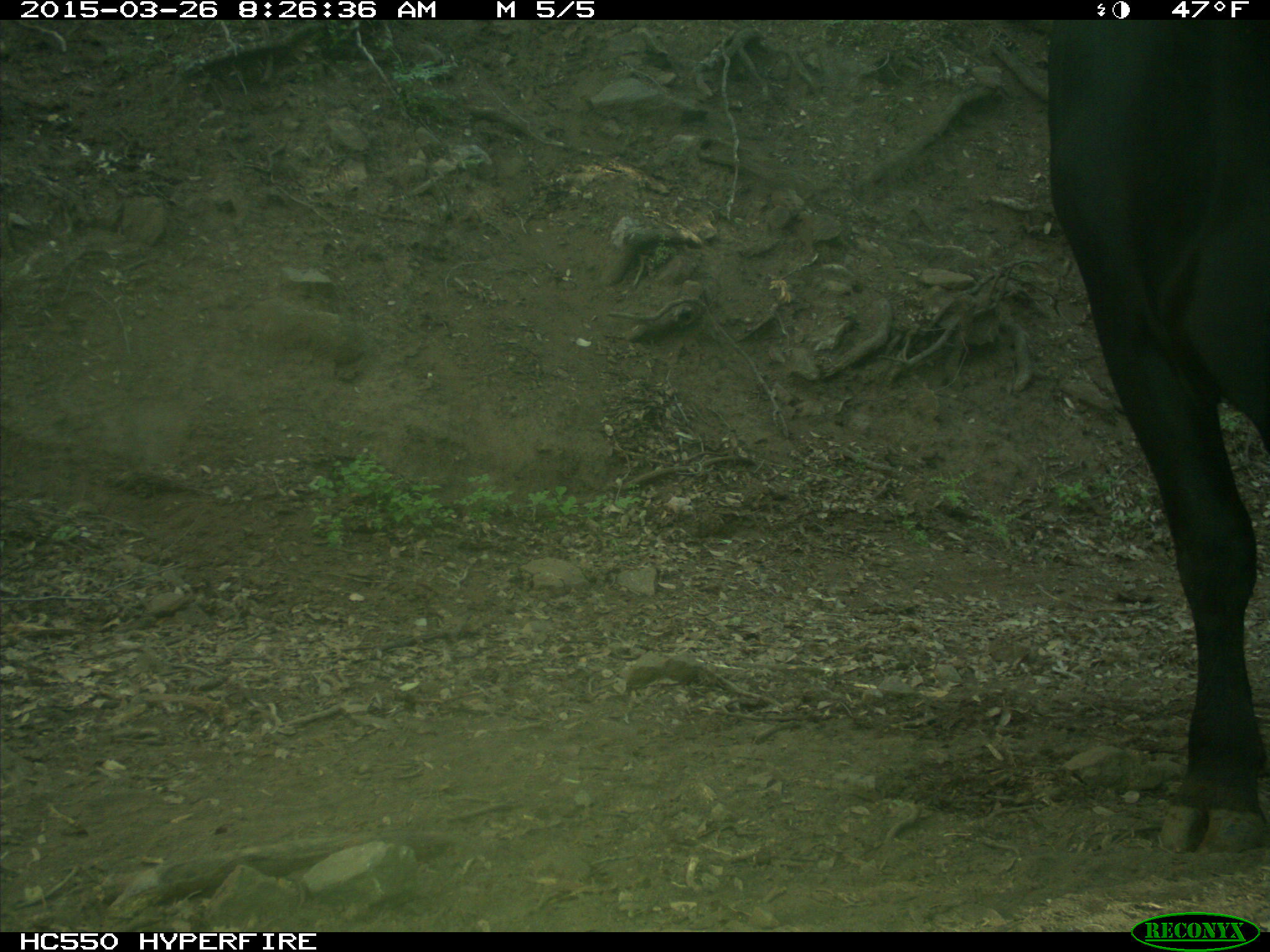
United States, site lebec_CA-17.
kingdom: Animalia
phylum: Chordata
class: Mammalia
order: Artiodactyla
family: Bovidae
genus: Bos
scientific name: Bos taurus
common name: domestic cow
Bos taurus (domestic cow).